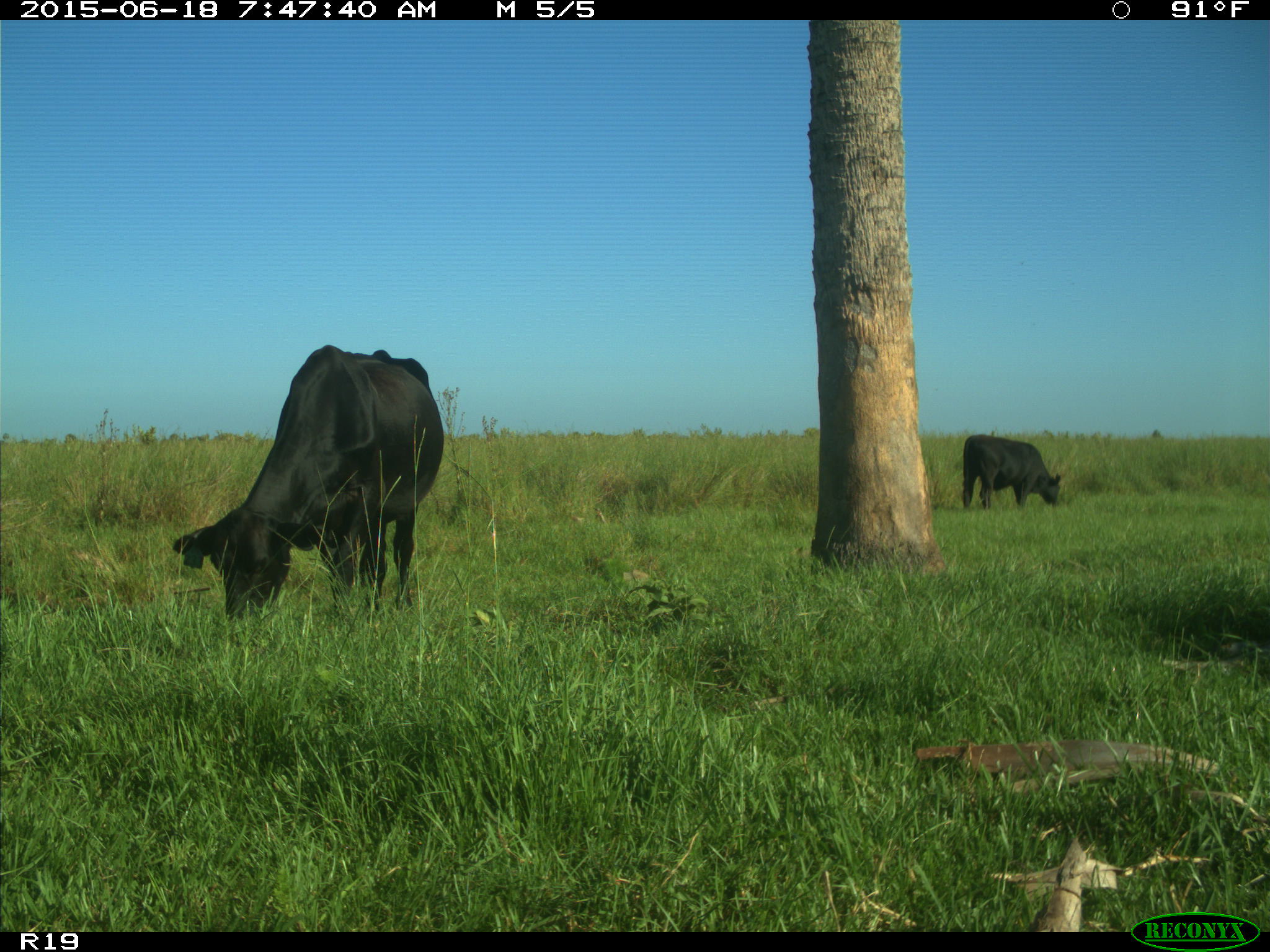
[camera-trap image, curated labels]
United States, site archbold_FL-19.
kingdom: Animalia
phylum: Chordata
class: Mammalia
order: Artiodactyla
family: Bovidae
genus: Bos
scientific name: Bos taurus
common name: domestic cow